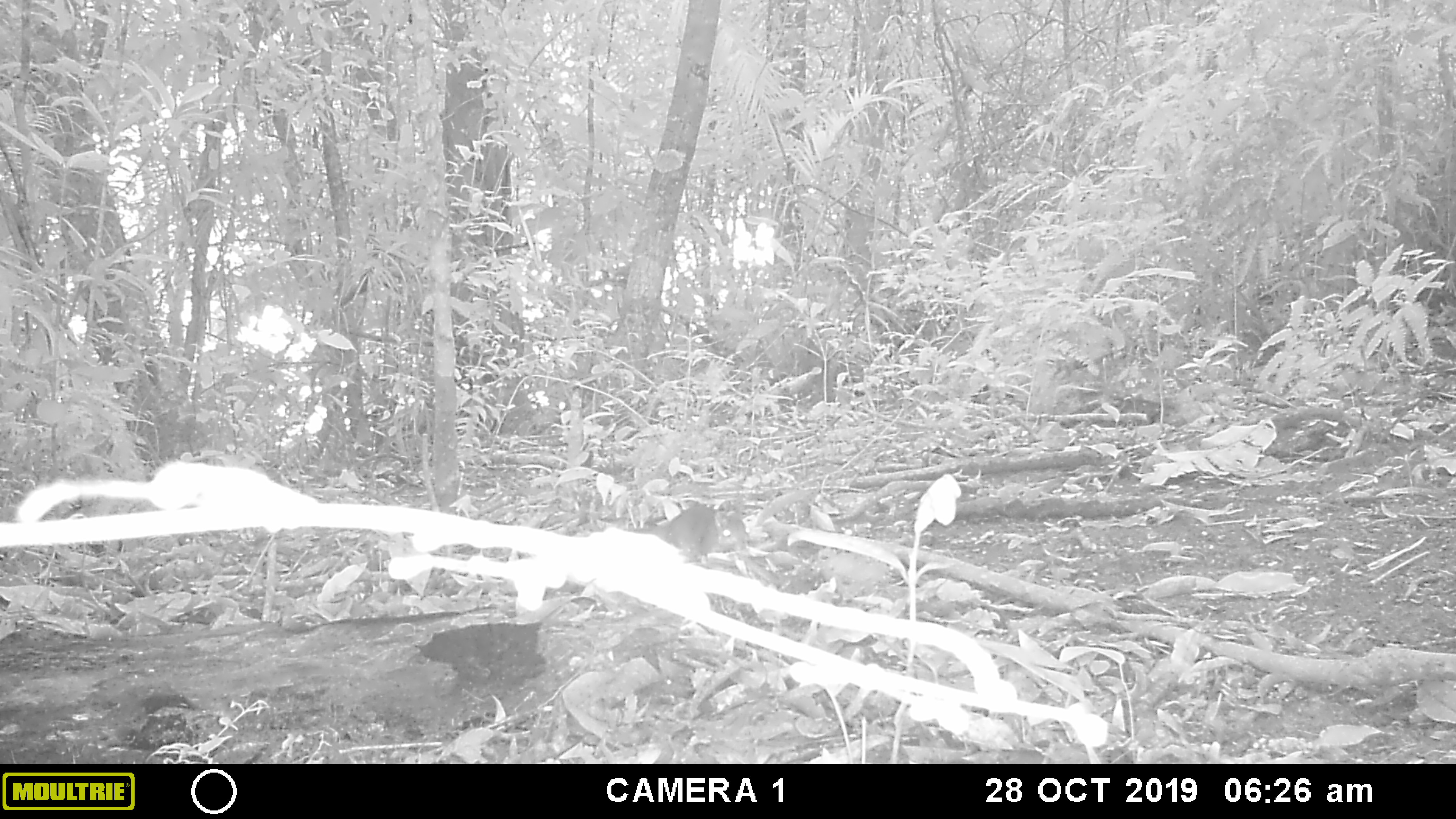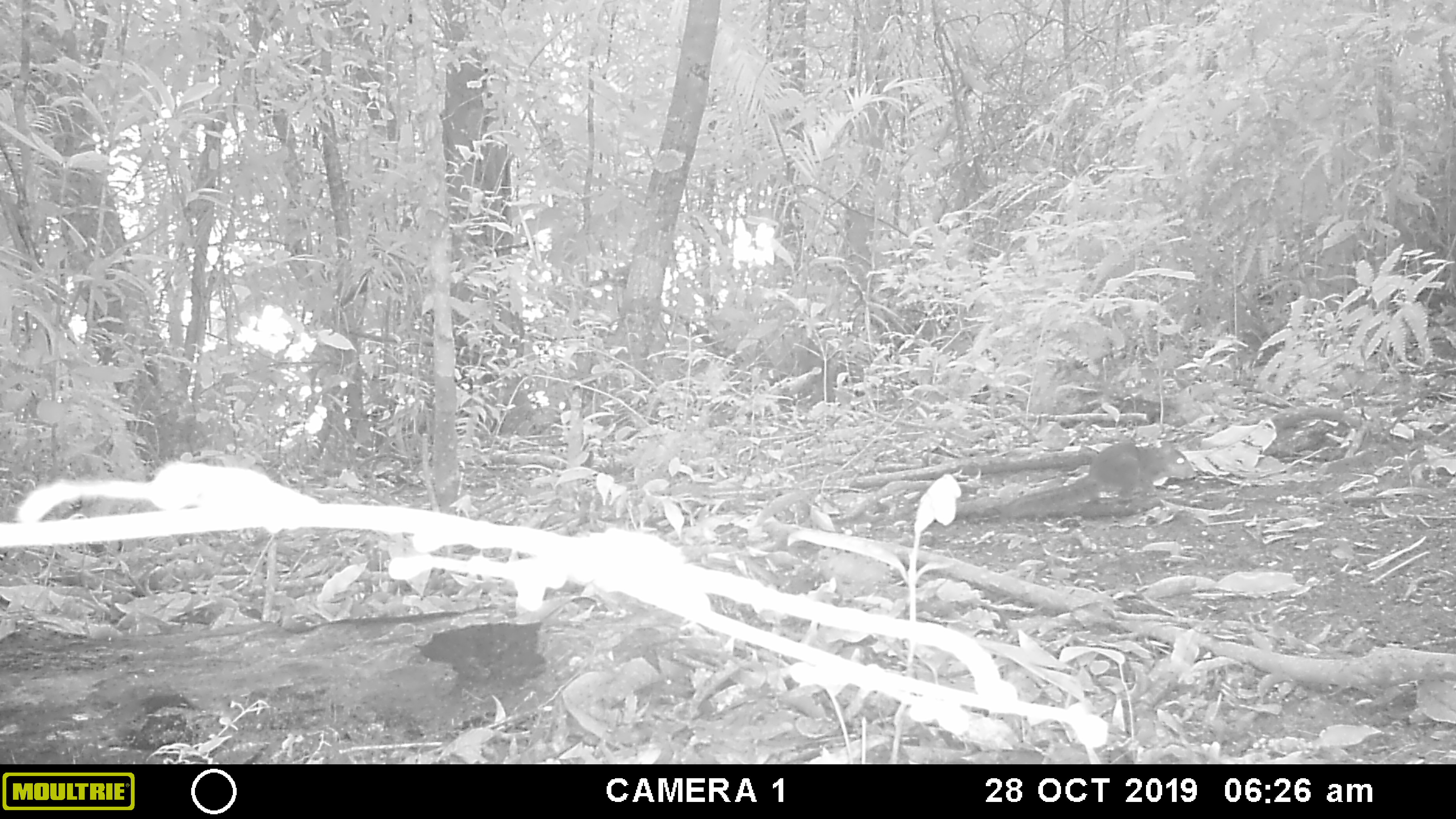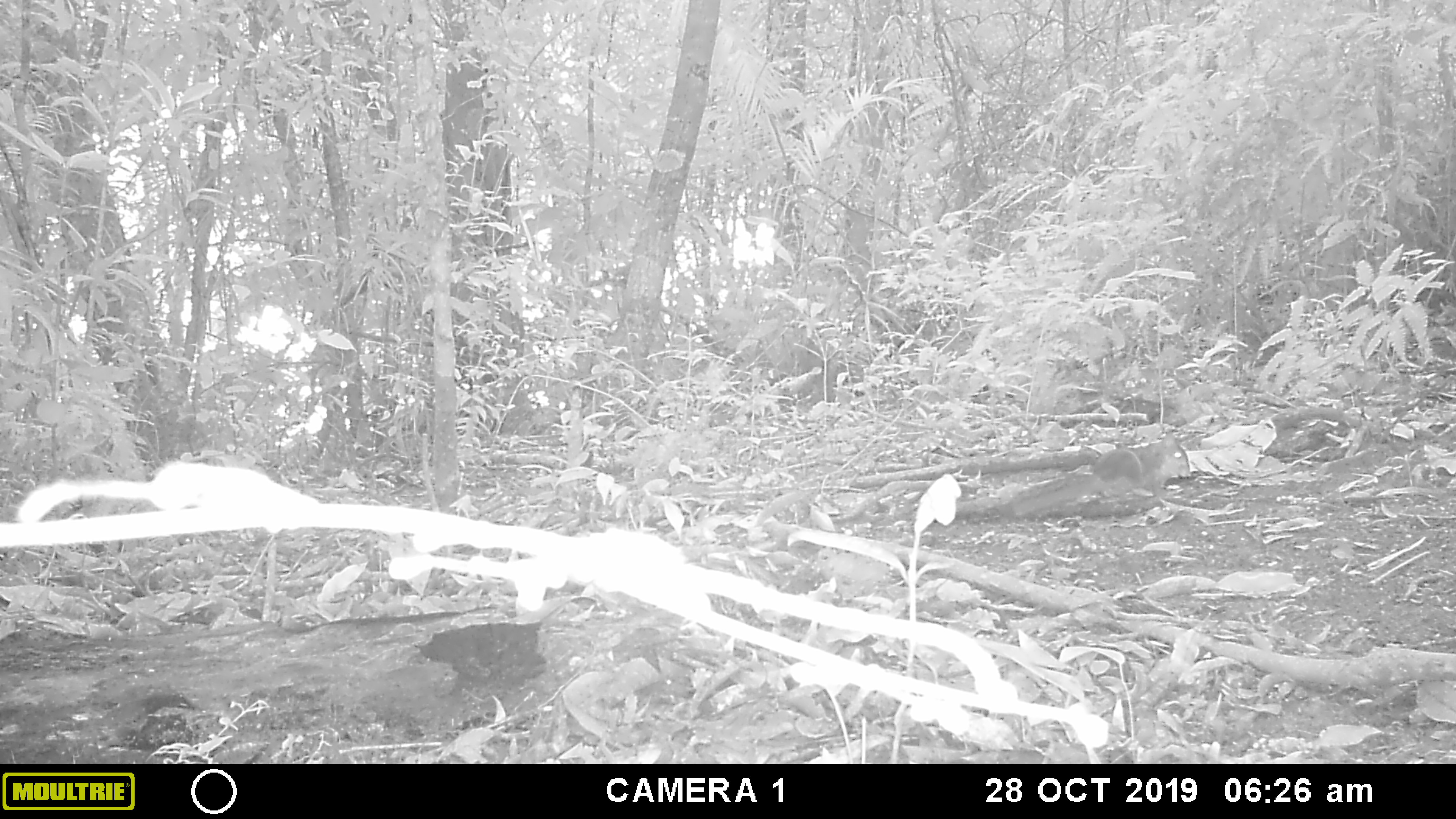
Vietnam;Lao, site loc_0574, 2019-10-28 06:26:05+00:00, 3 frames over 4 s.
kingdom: Animalia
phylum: Chordata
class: Mammalia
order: Rodentia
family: Sciuridae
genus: Dremomys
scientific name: Dremomys rufigenis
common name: red-cheeked squirrel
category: red cheeked squirrel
Red cheeked squirrel (red-cheeked squirrel) (Dremomys rufigenis). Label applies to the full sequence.